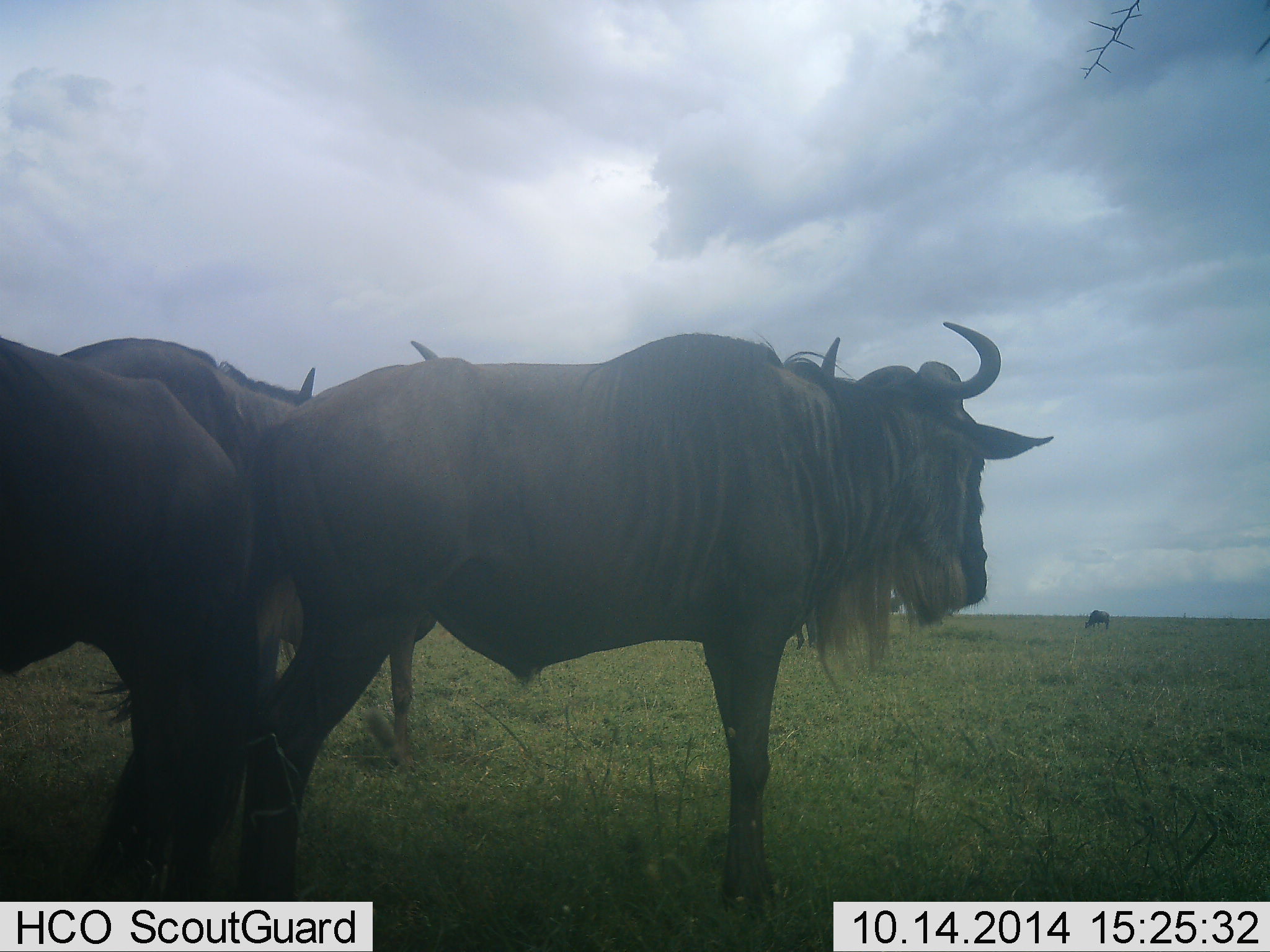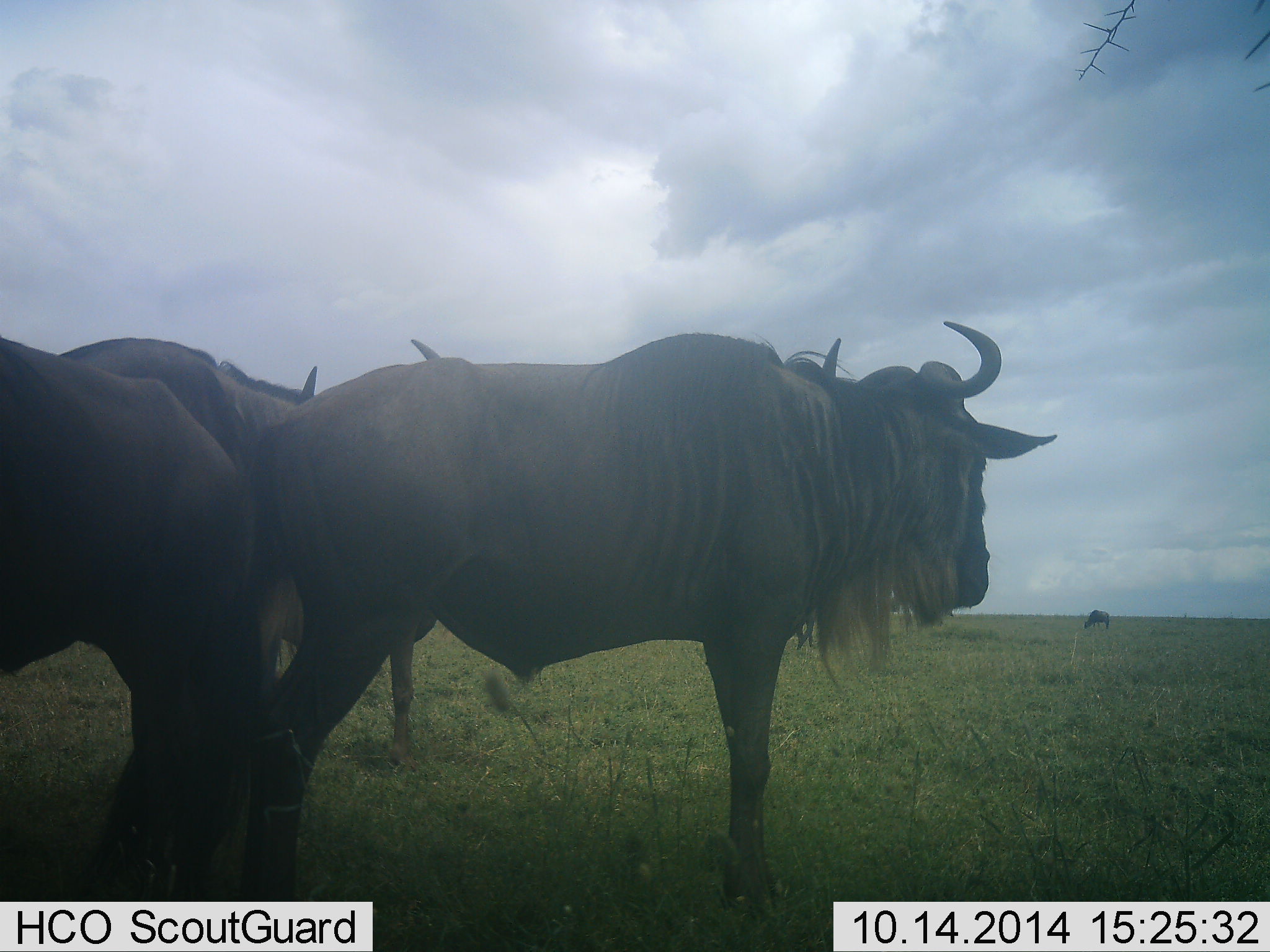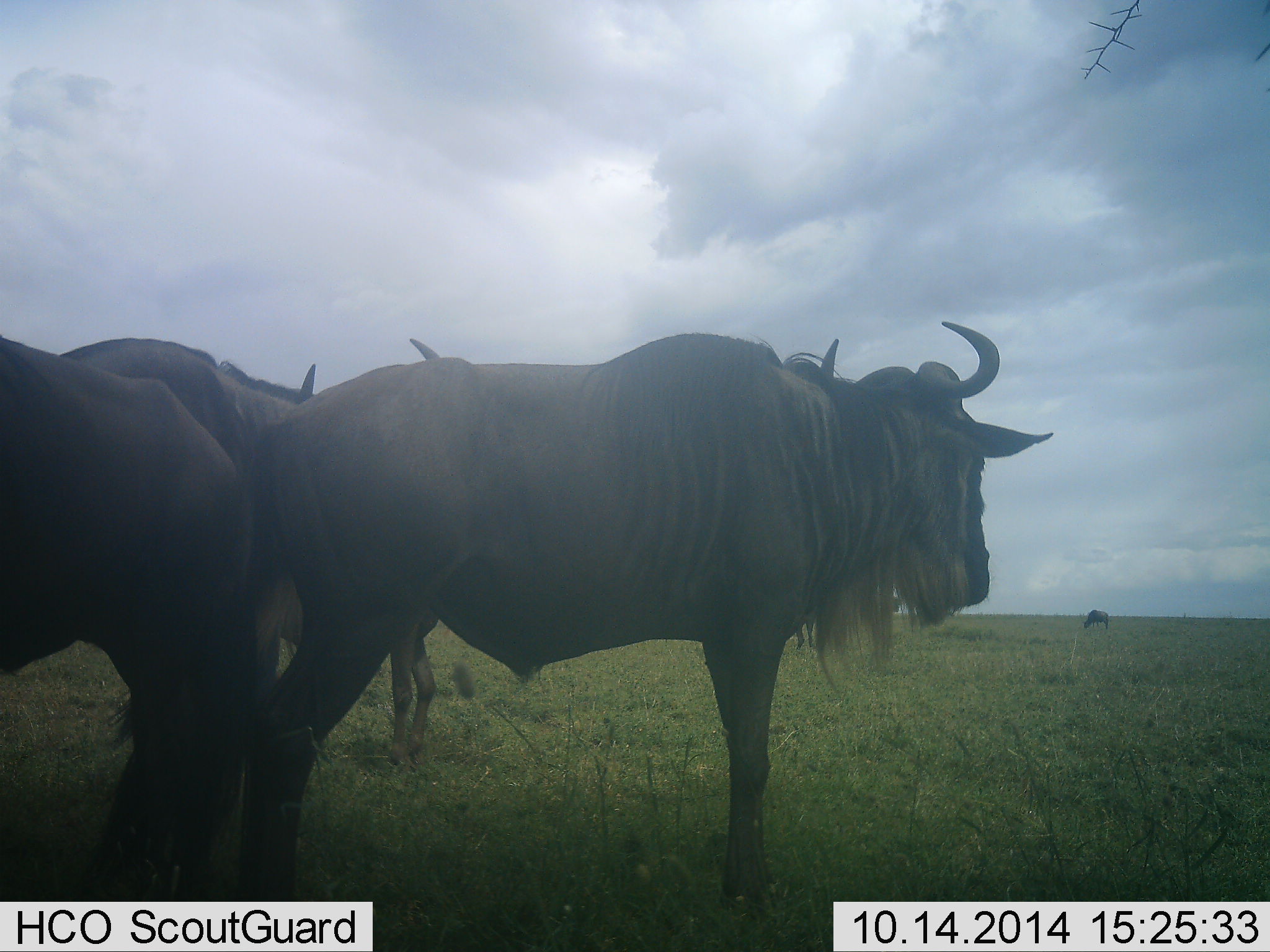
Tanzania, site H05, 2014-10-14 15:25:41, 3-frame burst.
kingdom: Animalia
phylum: Chordata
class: Mammalia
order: Artiodactyla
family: Bovidae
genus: Connochaetes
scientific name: Connochaetes taurinus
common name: blue wildebeest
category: wildebeest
Wildebeest (blue wildebeest) (Connochaetes taurinus), count 4. Behavior (volunteer vote fractions): standing 100%, resting 0%, moving 0%, interacting 0%. Young present (vote fraction): 0%. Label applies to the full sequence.